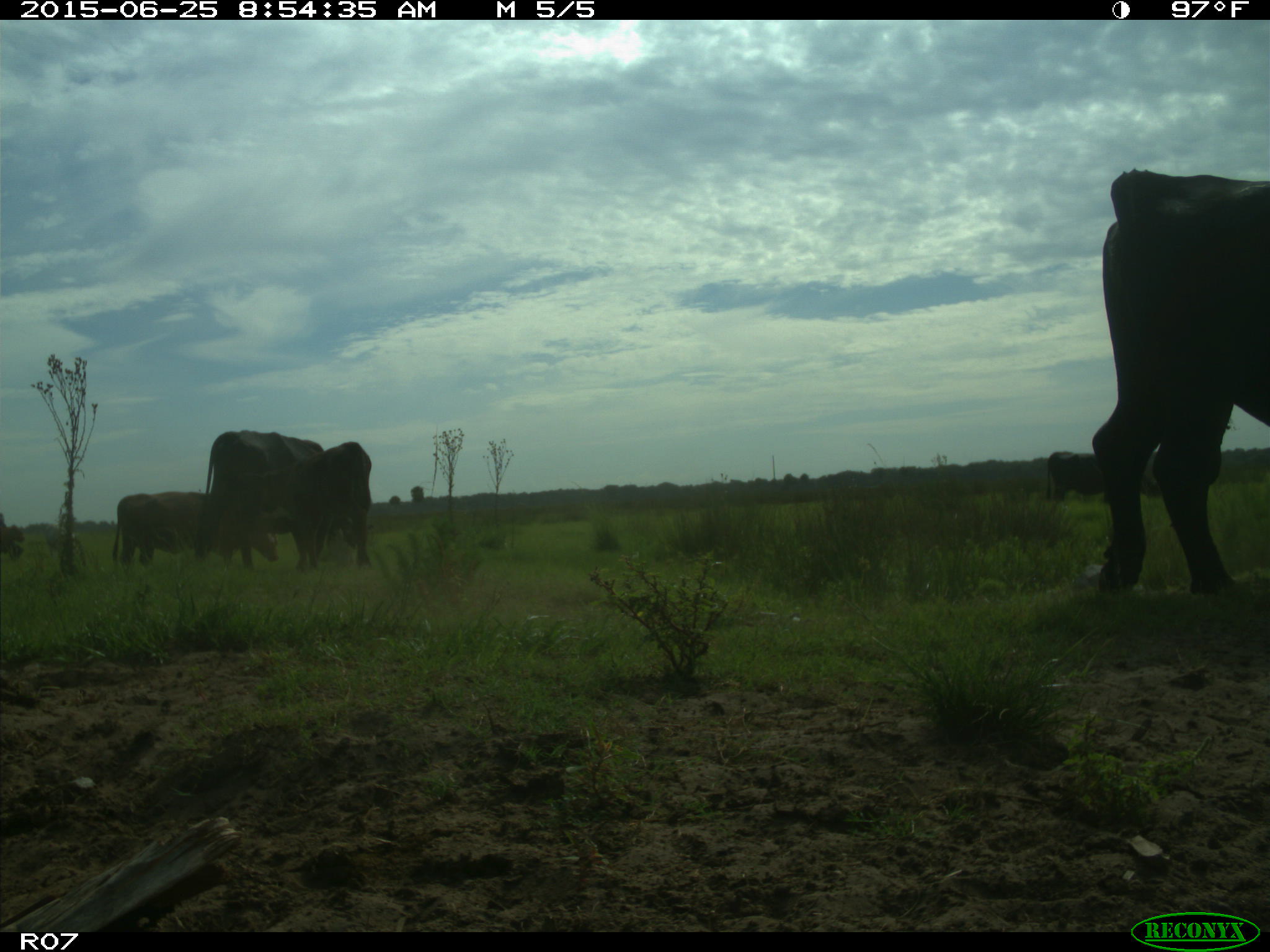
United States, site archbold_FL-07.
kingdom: Animalia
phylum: Chordata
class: Mammalia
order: Artiodactyla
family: Bovidae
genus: Bos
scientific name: Bos taurus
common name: domestic cow